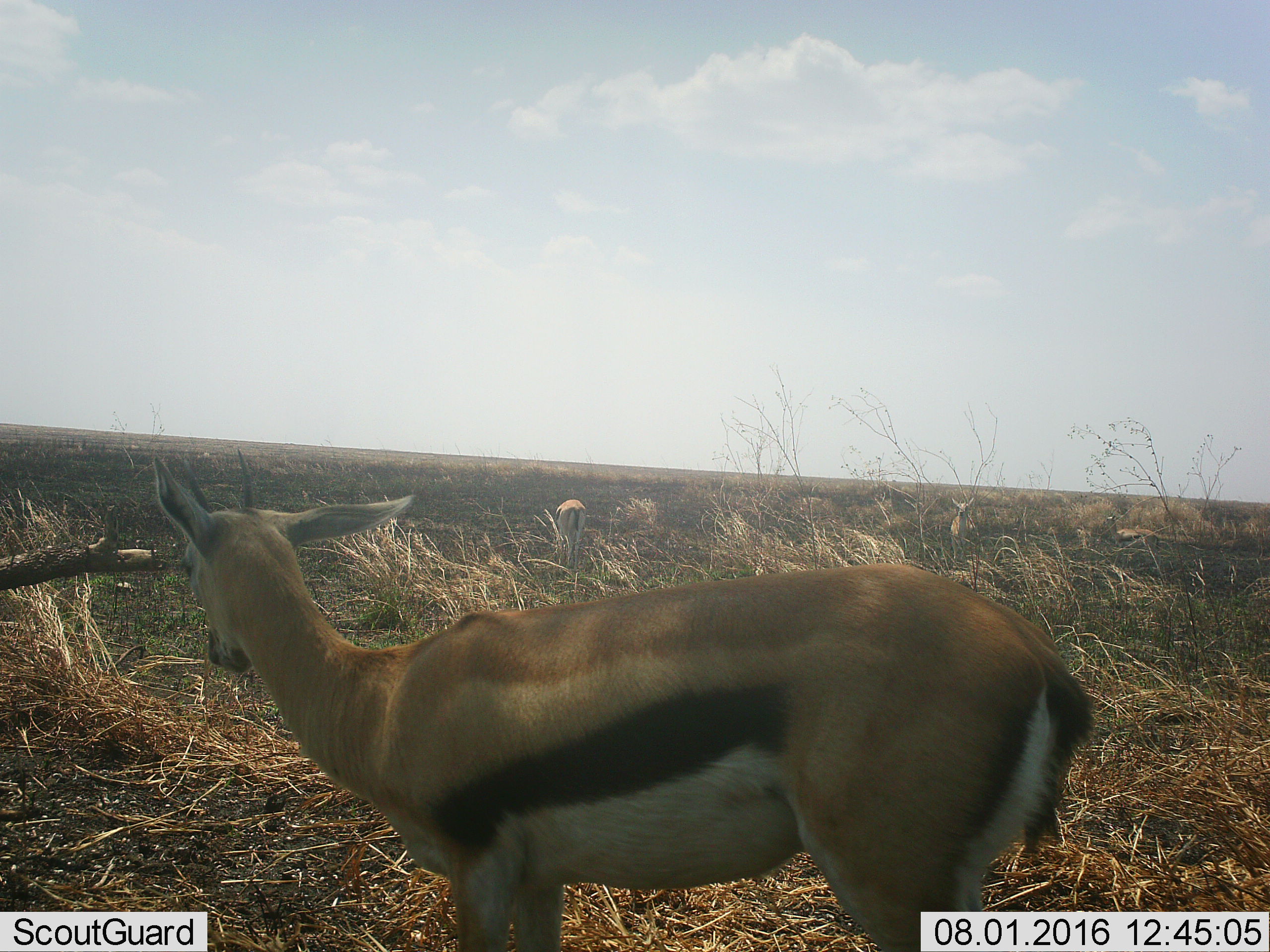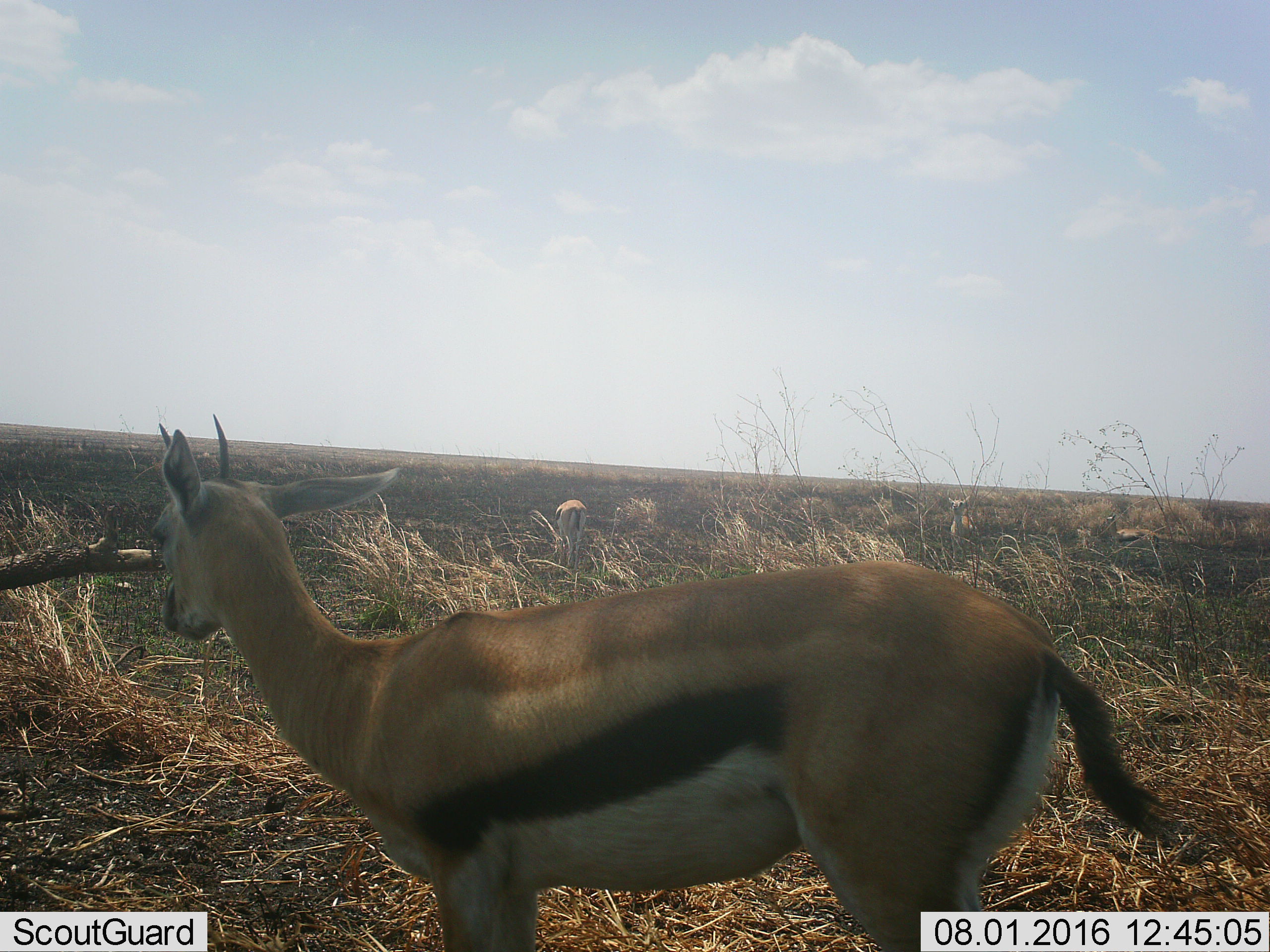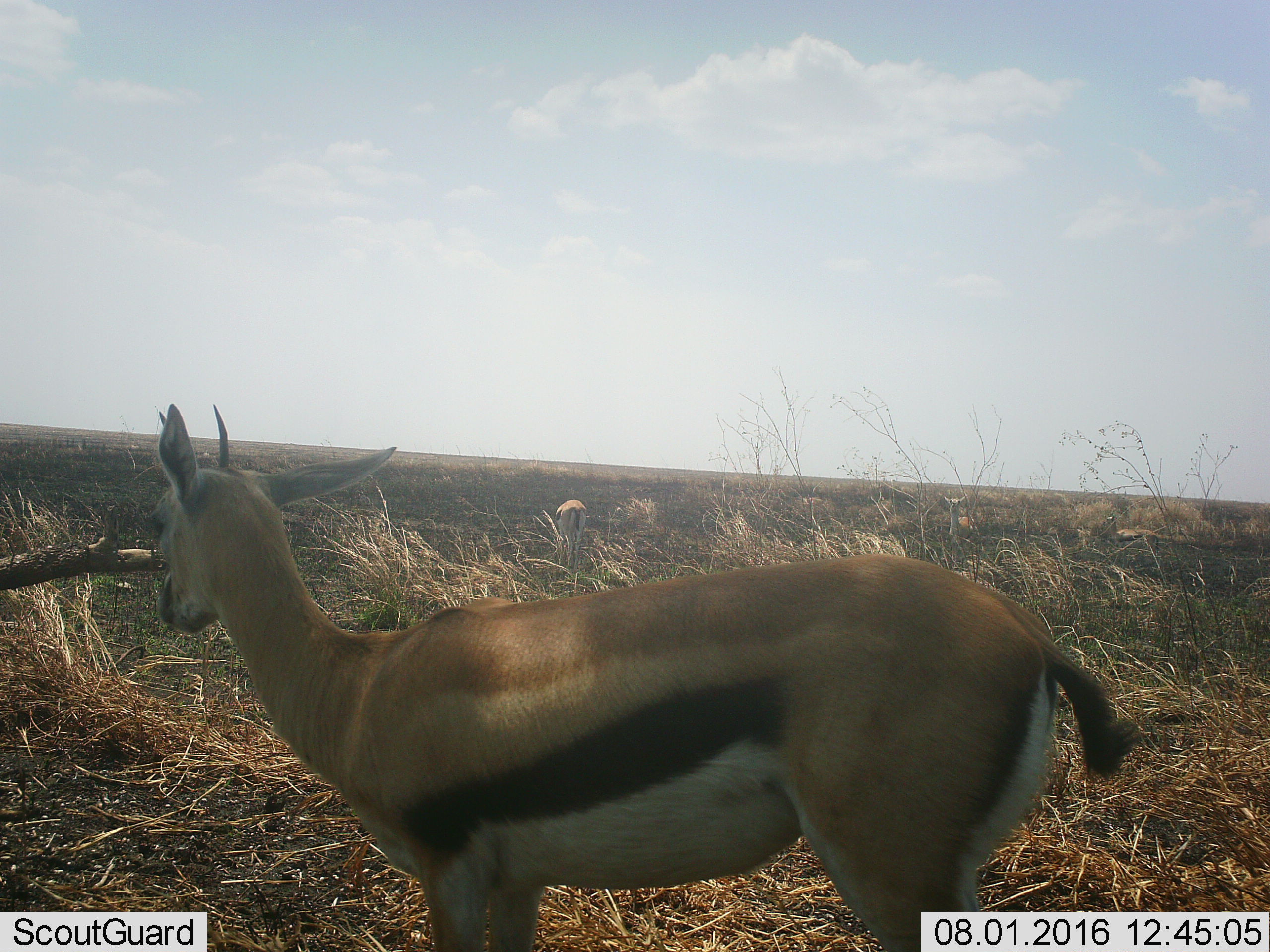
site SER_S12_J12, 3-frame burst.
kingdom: Animalia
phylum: Chordata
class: Mammalia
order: Artiodactyla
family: Bovidae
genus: Eudorcas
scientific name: Eudorcas thomsonii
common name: thomson's gazelle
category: gazellethomsons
Gazellethomsons (thomson's gazelle) (Eudorcas thomsonii), count 4. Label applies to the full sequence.